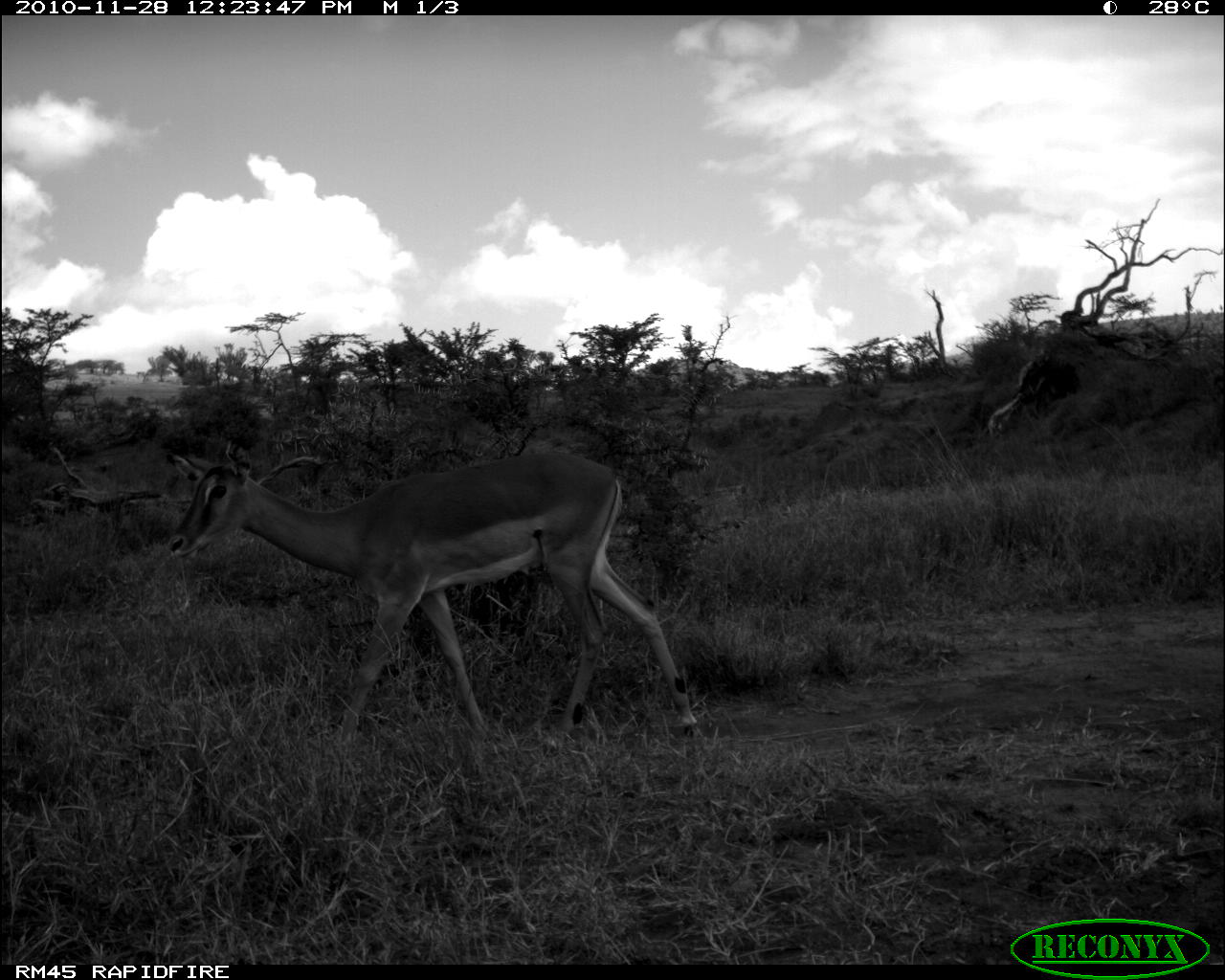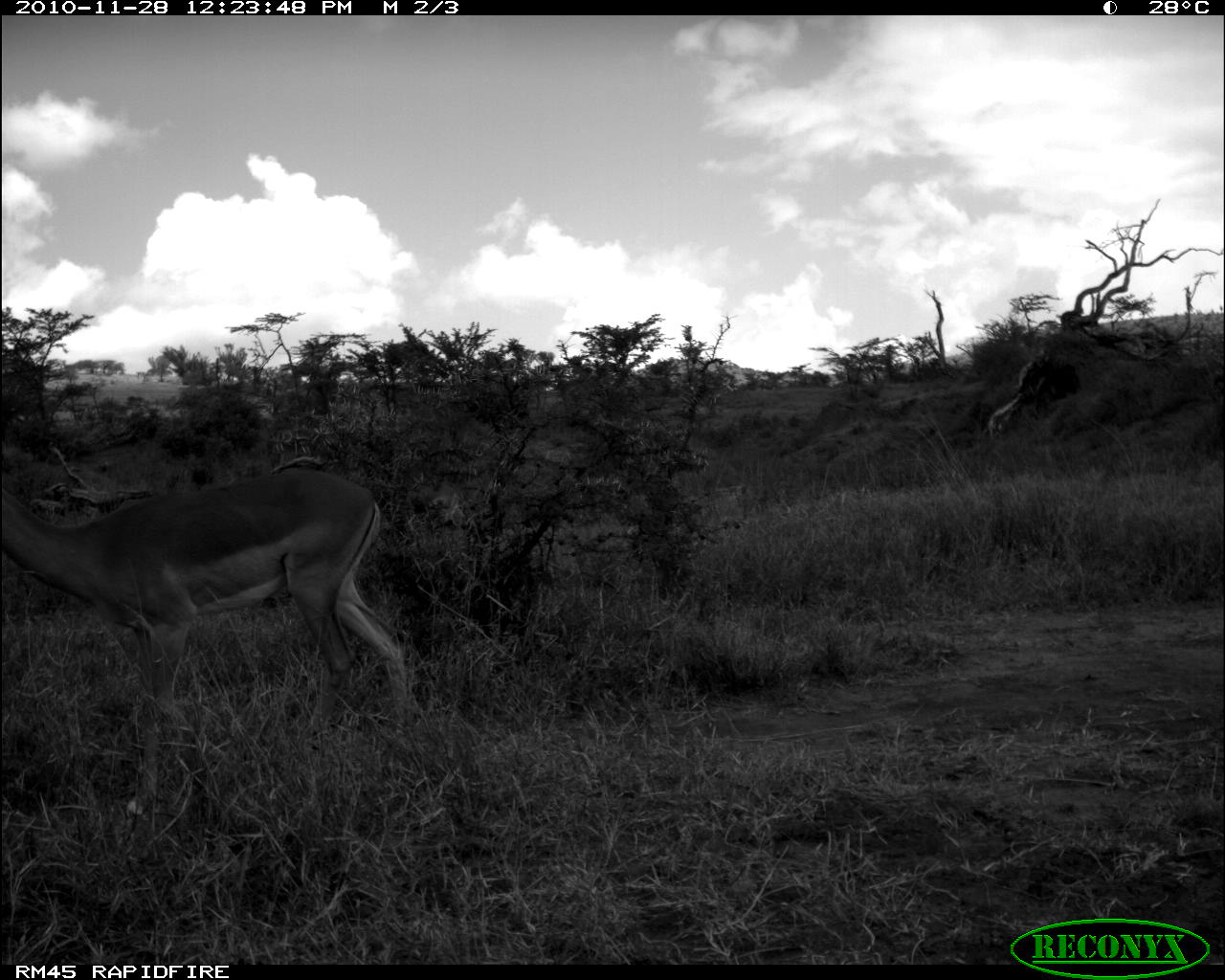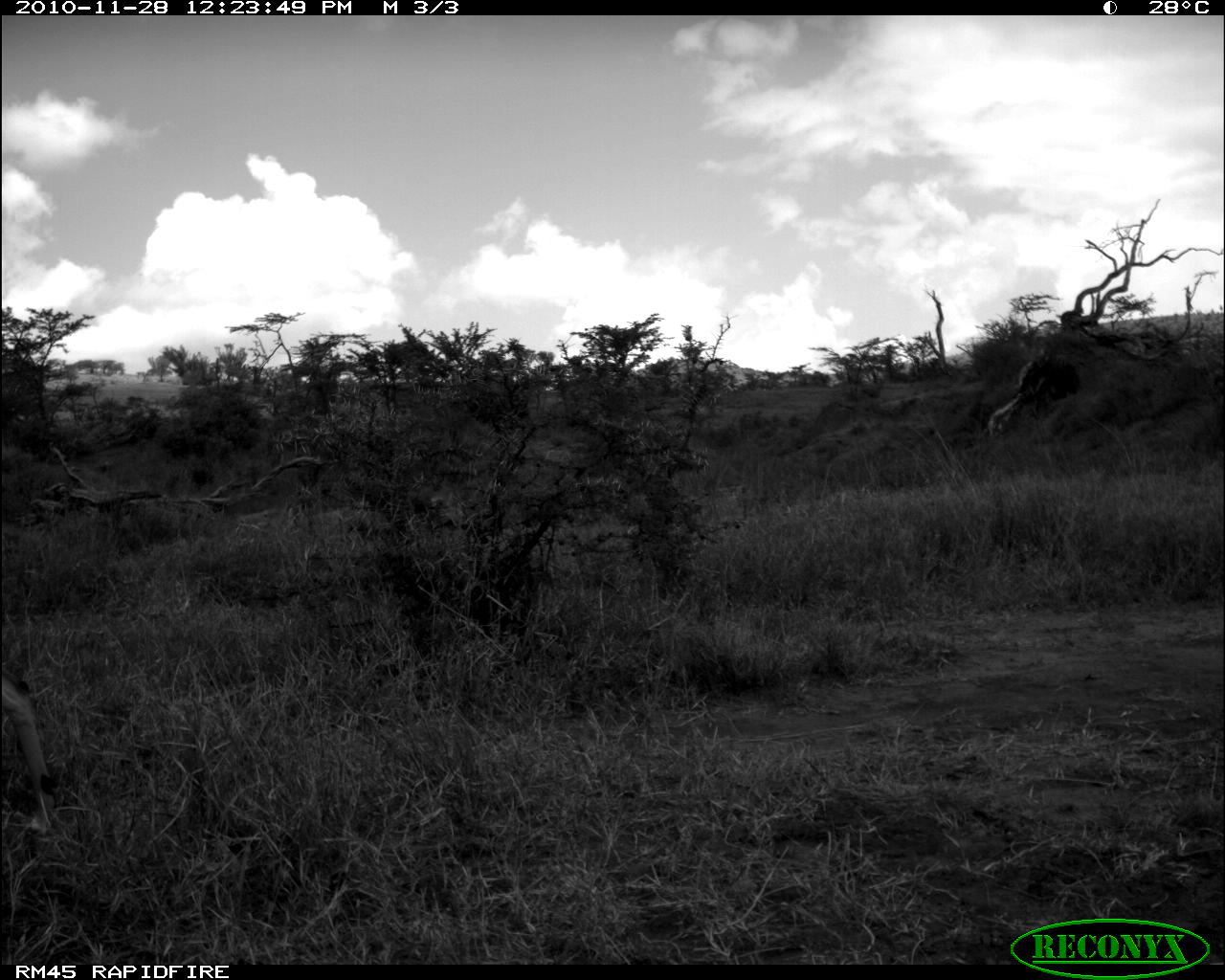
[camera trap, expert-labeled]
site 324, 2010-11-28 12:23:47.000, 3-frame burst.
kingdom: Animalia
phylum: Chordata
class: Mammalia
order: Artiodactyla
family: Bovidae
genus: Aepyceros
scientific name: Aepyceros melampus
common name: impala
Aepyceros melampus (impala), count 1.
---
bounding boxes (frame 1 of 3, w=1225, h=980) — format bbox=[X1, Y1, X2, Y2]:
aepyceros melampus: bbox=[163, 433, 701, 752]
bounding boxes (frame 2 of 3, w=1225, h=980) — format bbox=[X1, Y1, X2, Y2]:
aepyceros melampus: bbox=[0, 467, 408, 815]